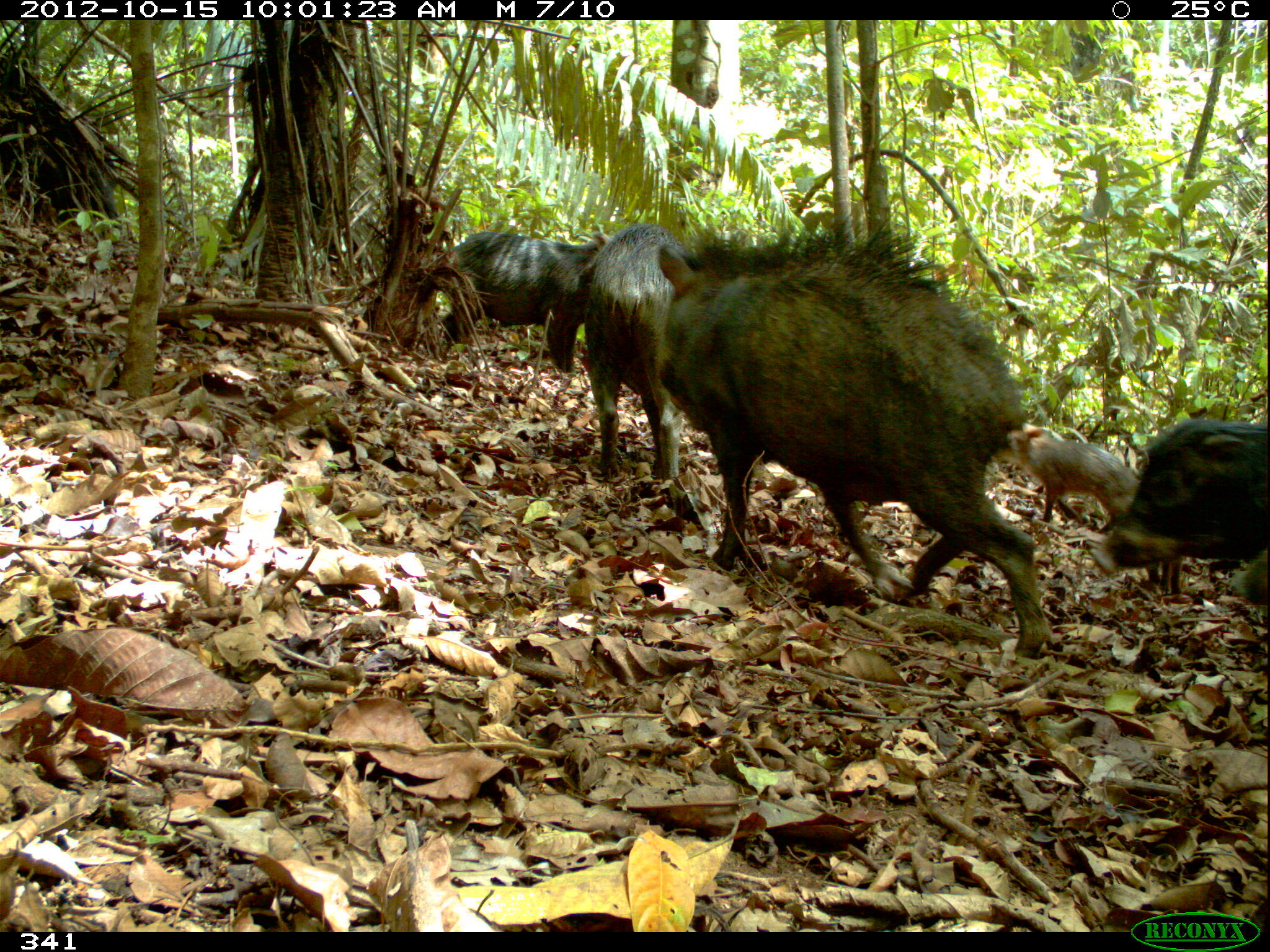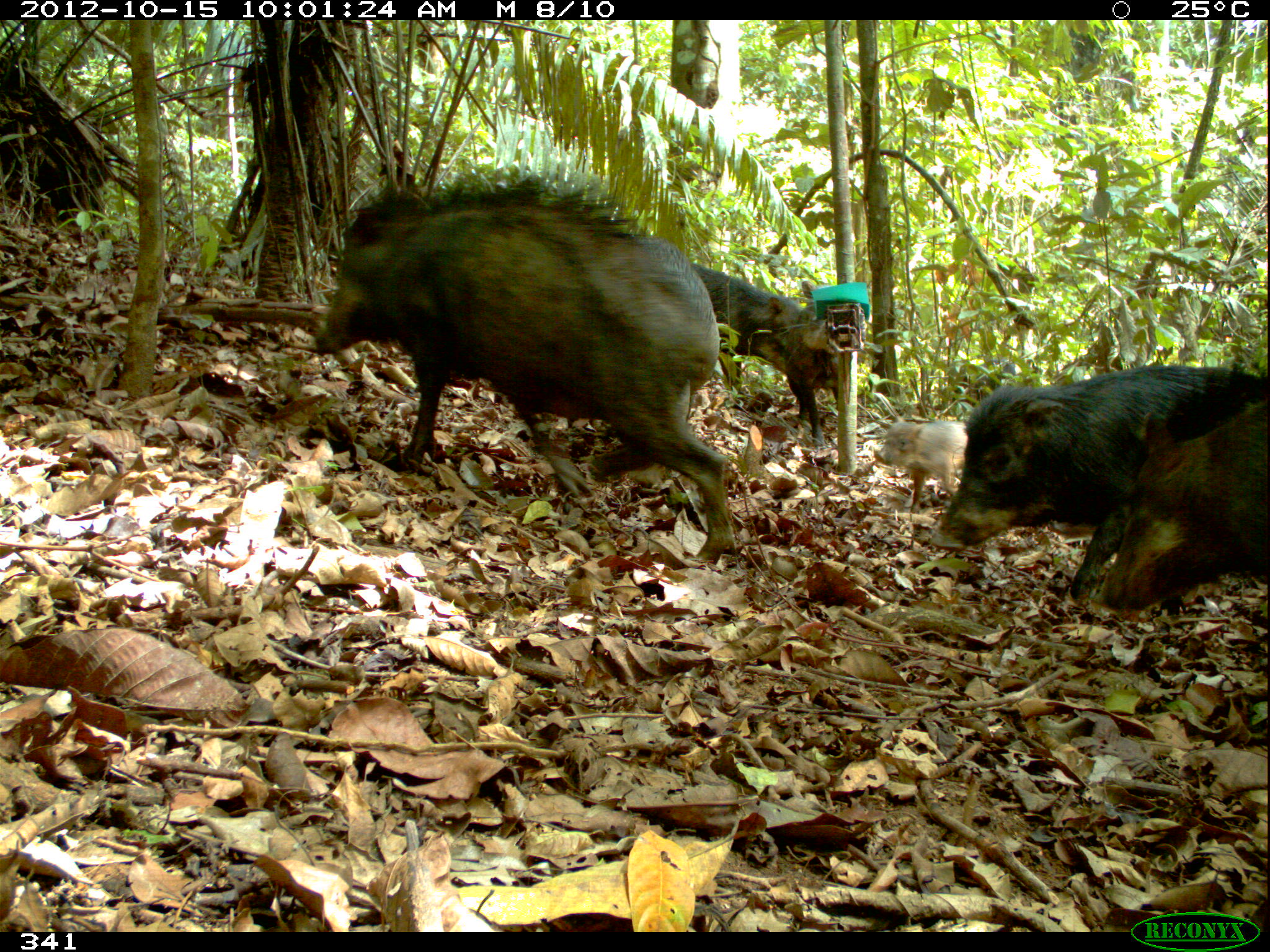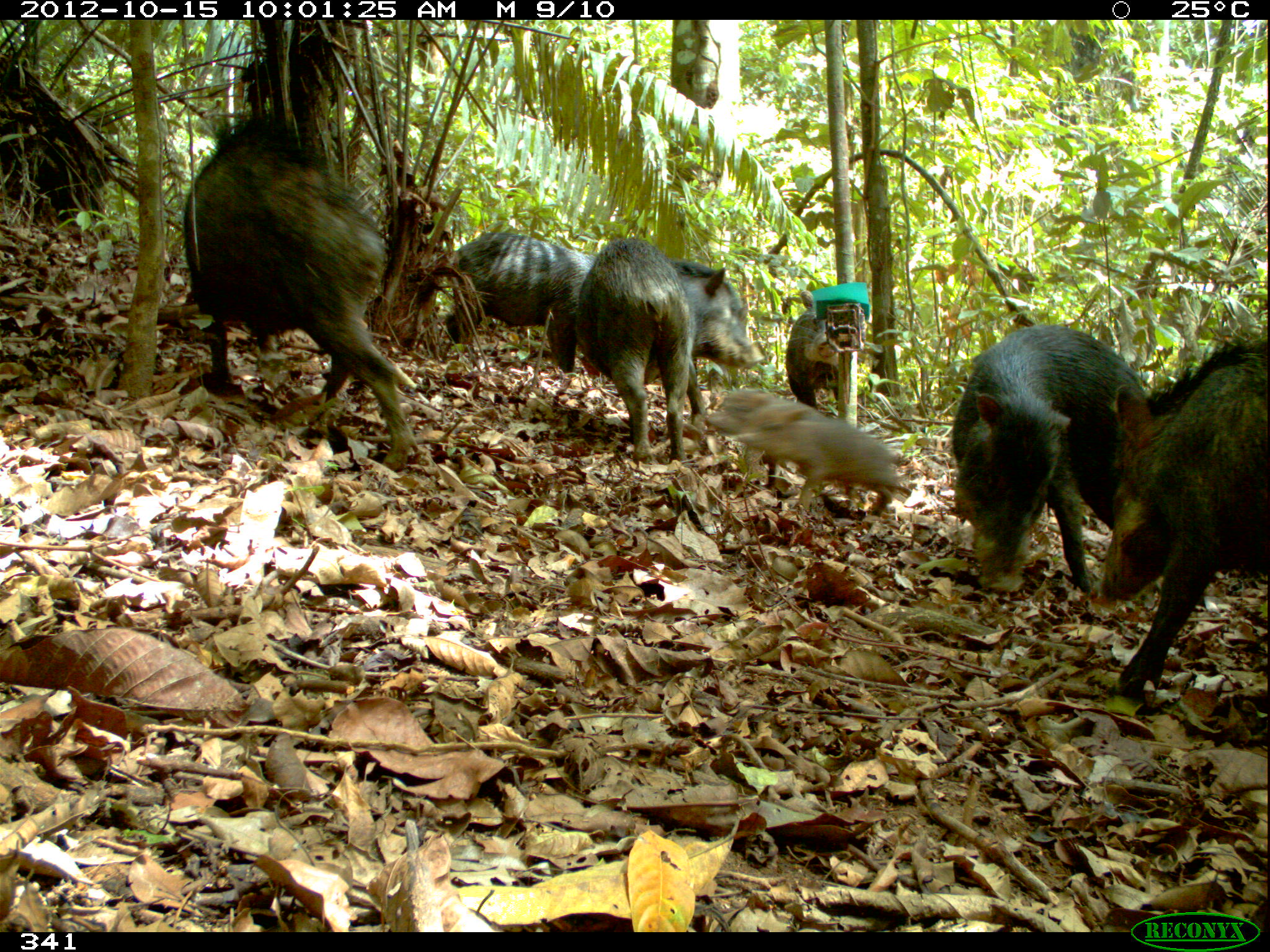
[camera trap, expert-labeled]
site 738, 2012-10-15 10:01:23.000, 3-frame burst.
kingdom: Animalia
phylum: Chordata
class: Mammalia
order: Artiodactyla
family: Tayassuidae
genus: Tayassu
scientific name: Tayassu pecari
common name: white-lipped peccary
Tayassu pecari (white-lipped peccary).